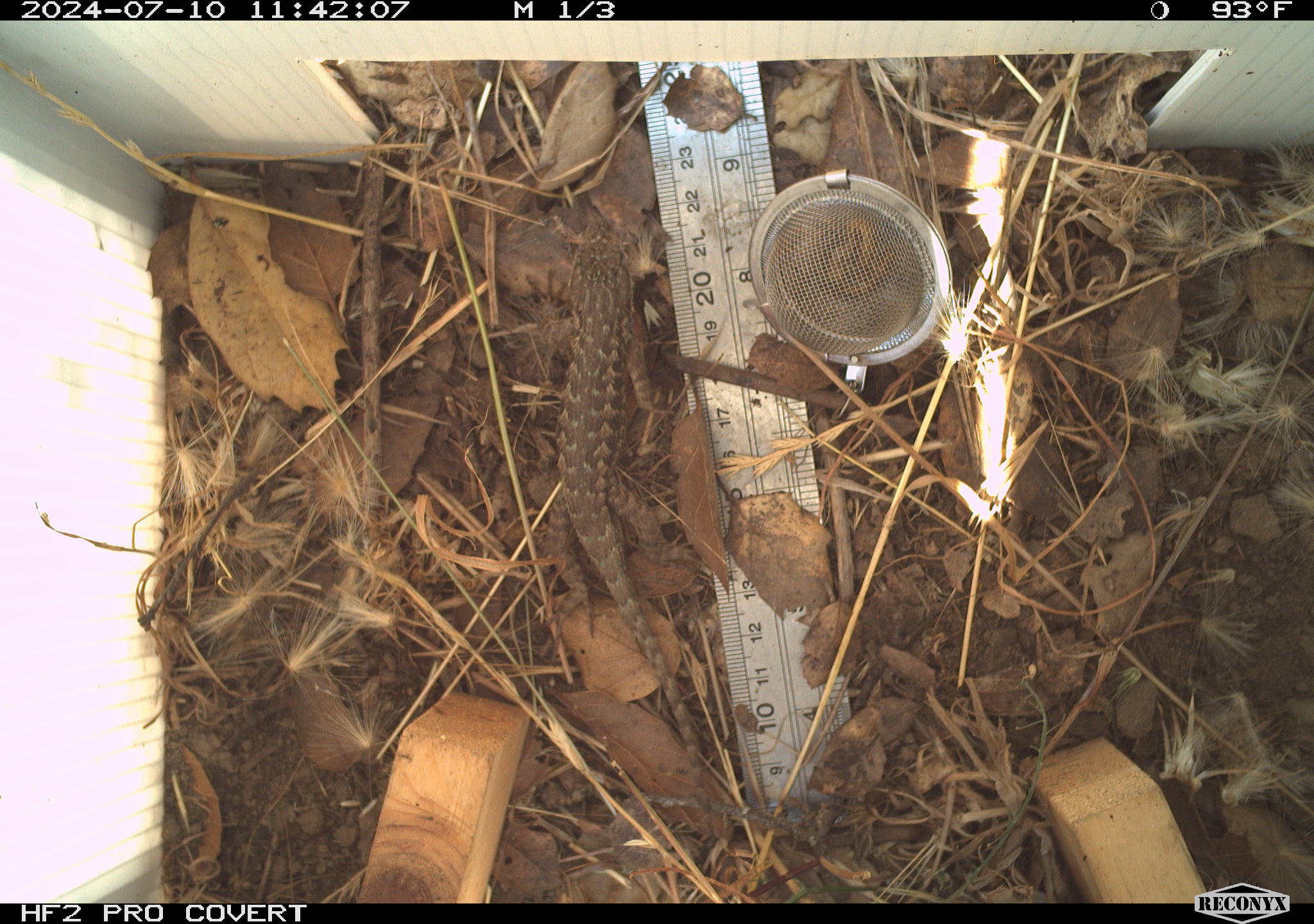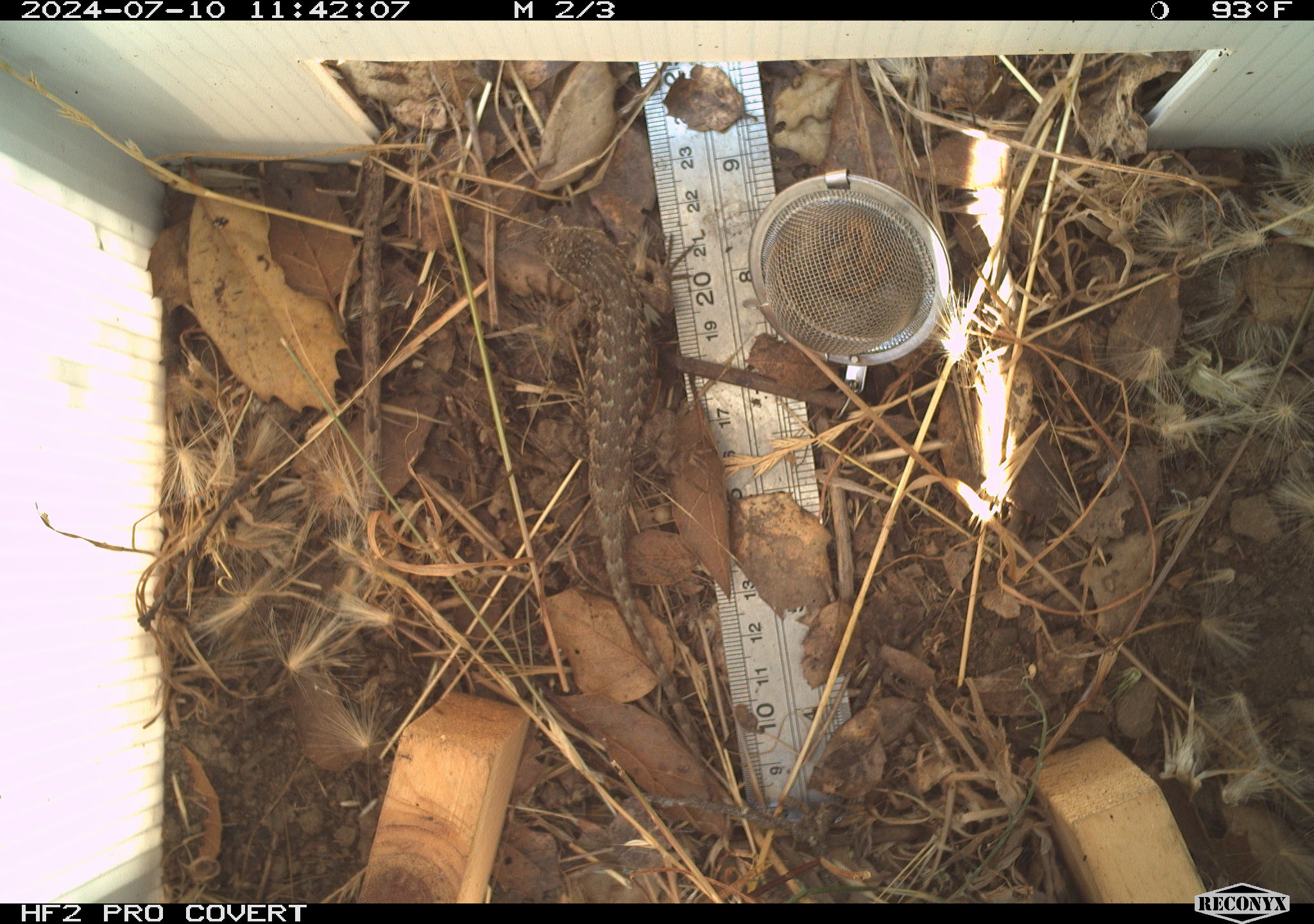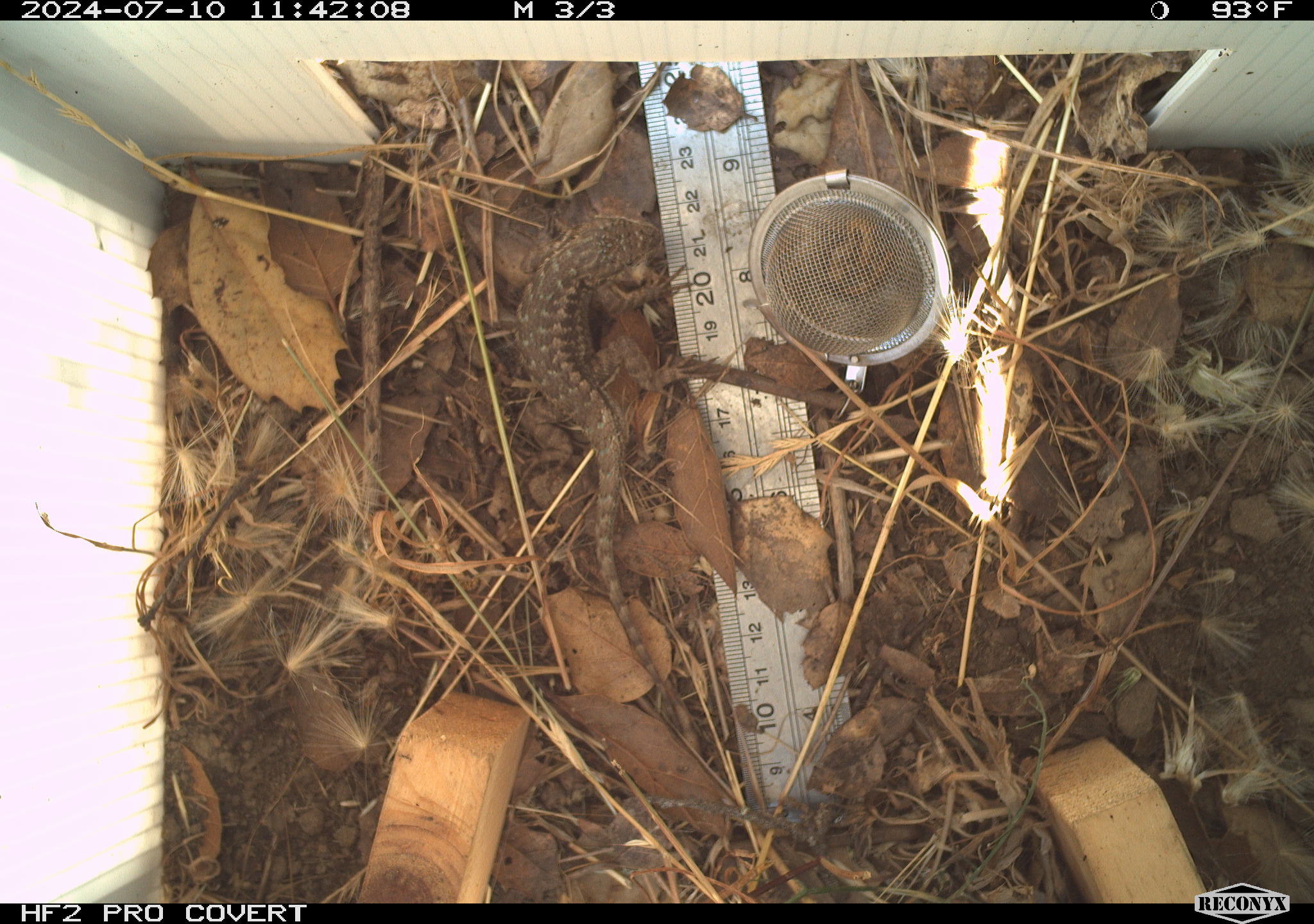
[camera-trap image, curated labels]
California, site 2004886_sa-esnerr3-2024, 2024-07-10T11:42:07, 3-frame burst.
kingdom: Animalia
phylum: Chordata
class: Reptilia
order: Squamata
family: Phrynosomatidae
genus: Sceloporus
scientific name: Sceloporus occidentalis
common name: western fence lizard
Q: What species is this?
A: Western fence lizard (Sceloporus occidentalis).